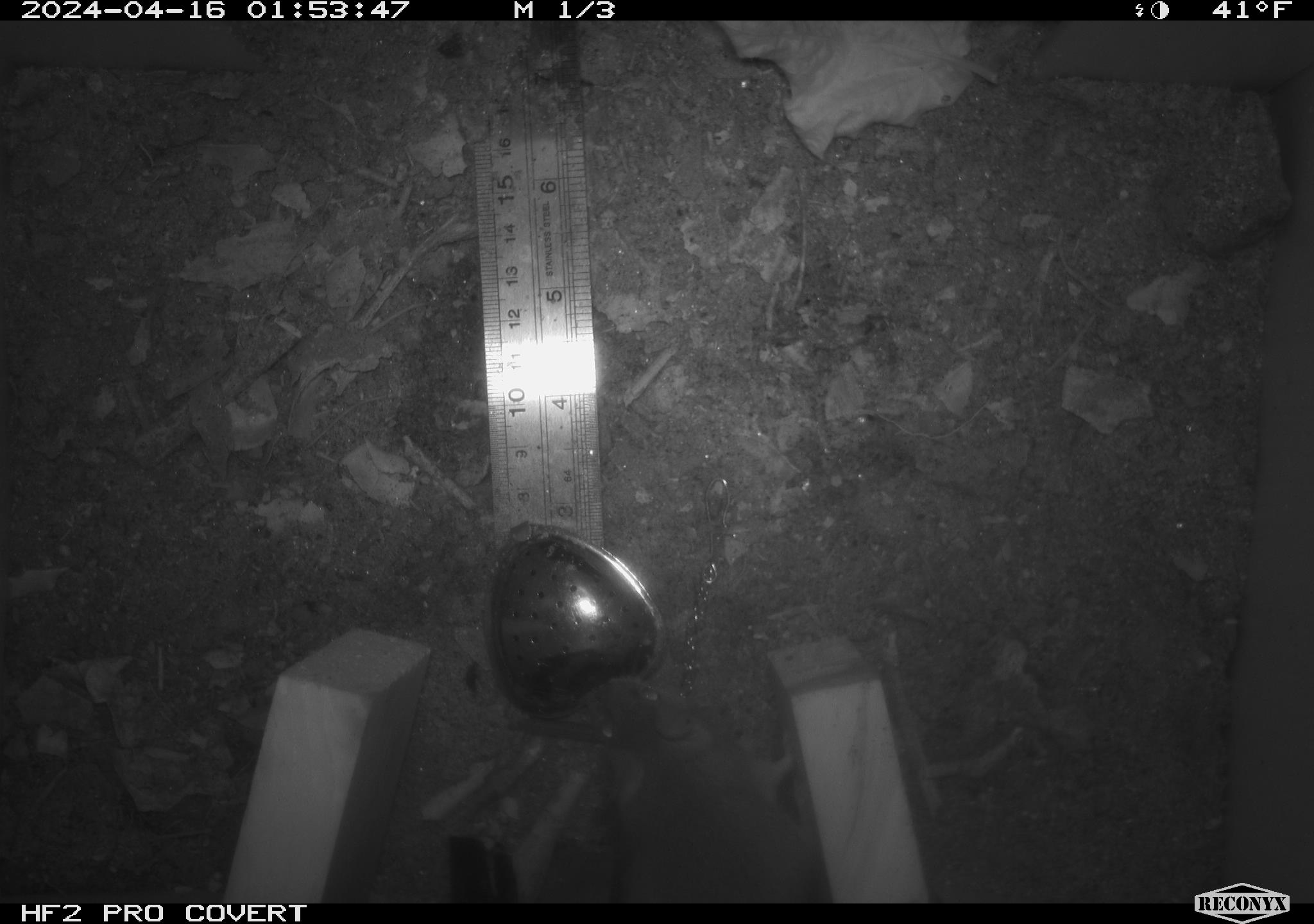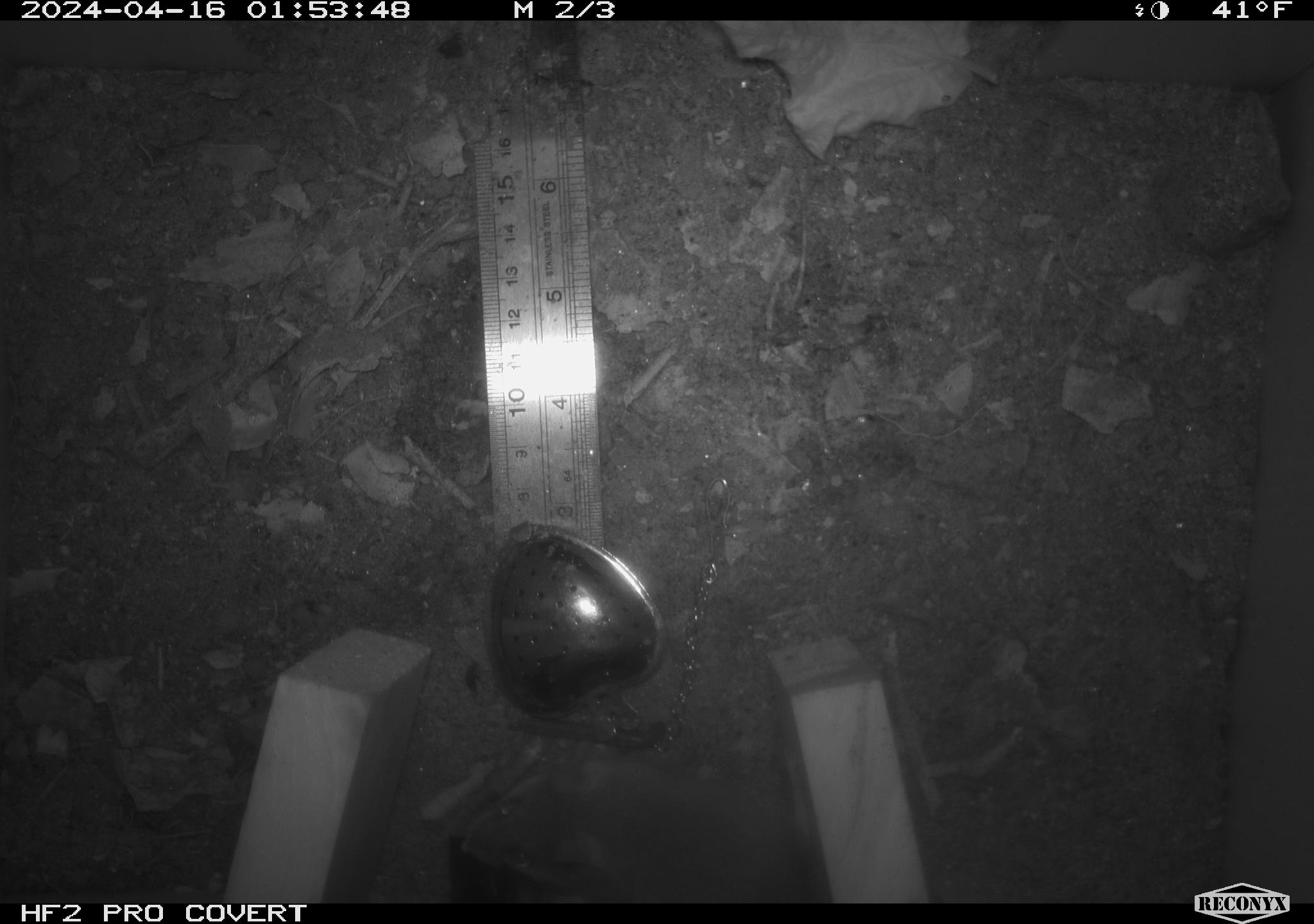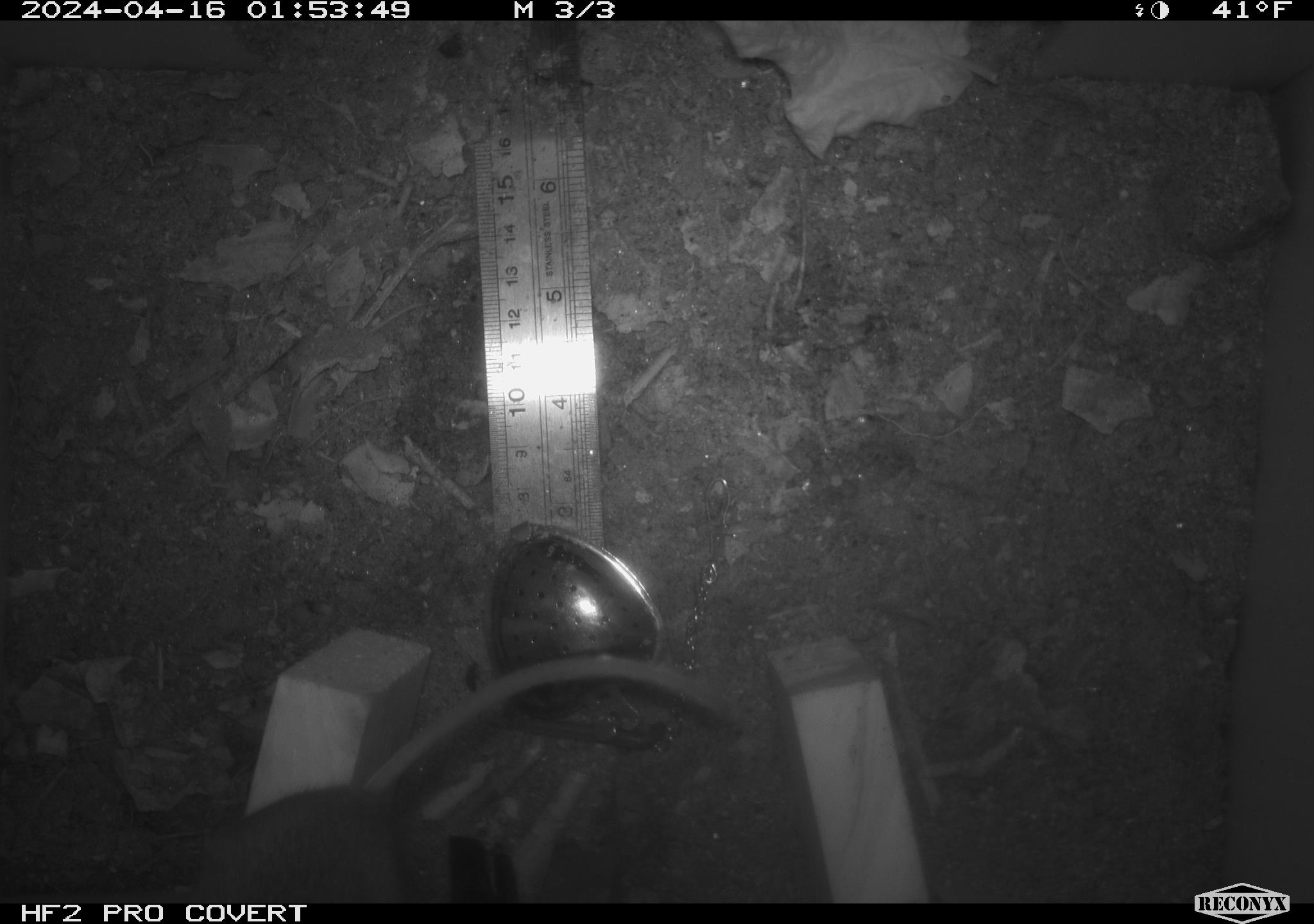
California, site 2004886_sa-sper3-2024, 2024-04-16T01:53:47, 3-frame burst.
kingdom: Animalia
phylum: Chordata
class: Mammalia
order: Rodentia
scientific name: Rodentia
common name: mouse species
Mouse species (Rodentia).